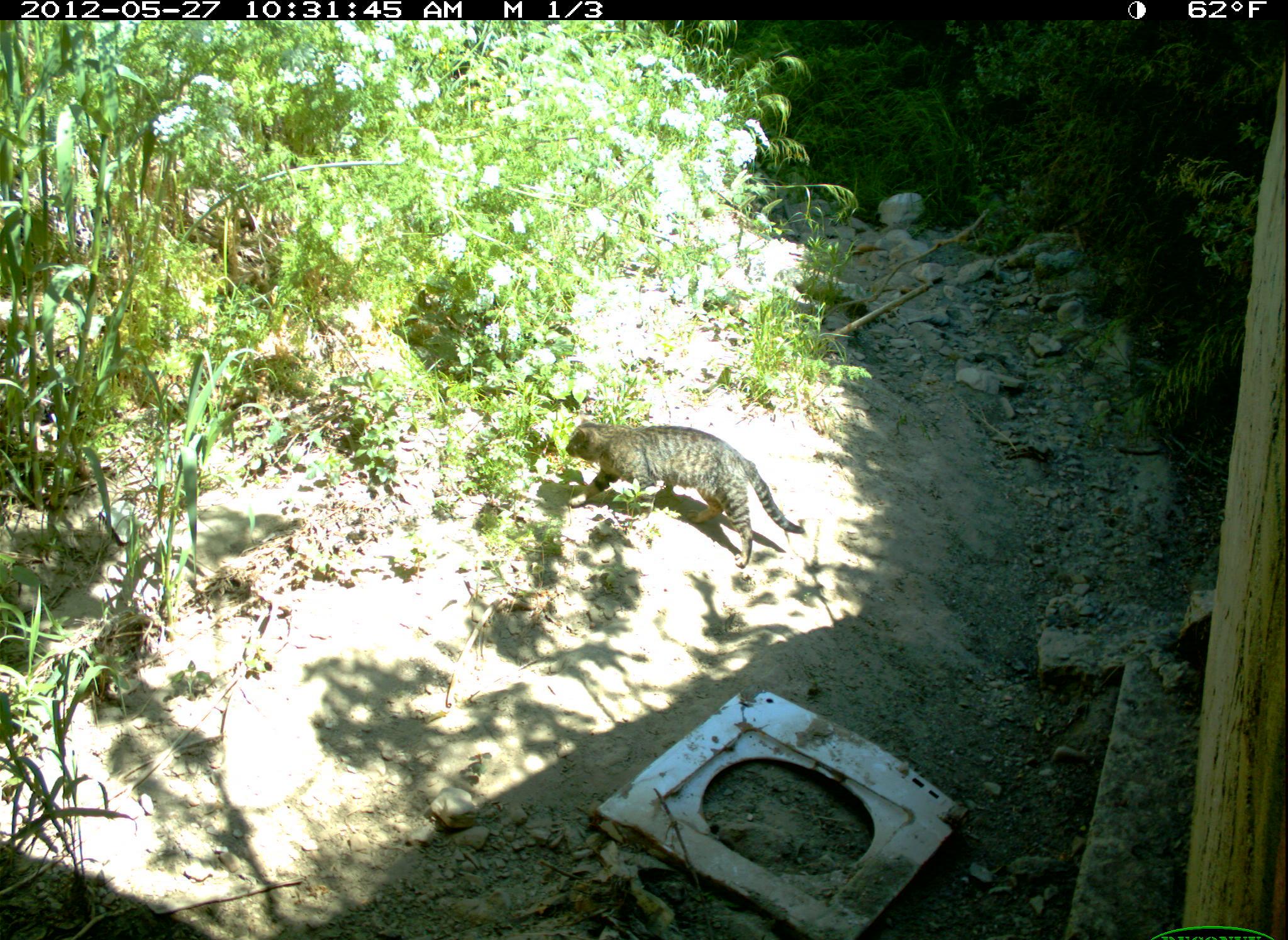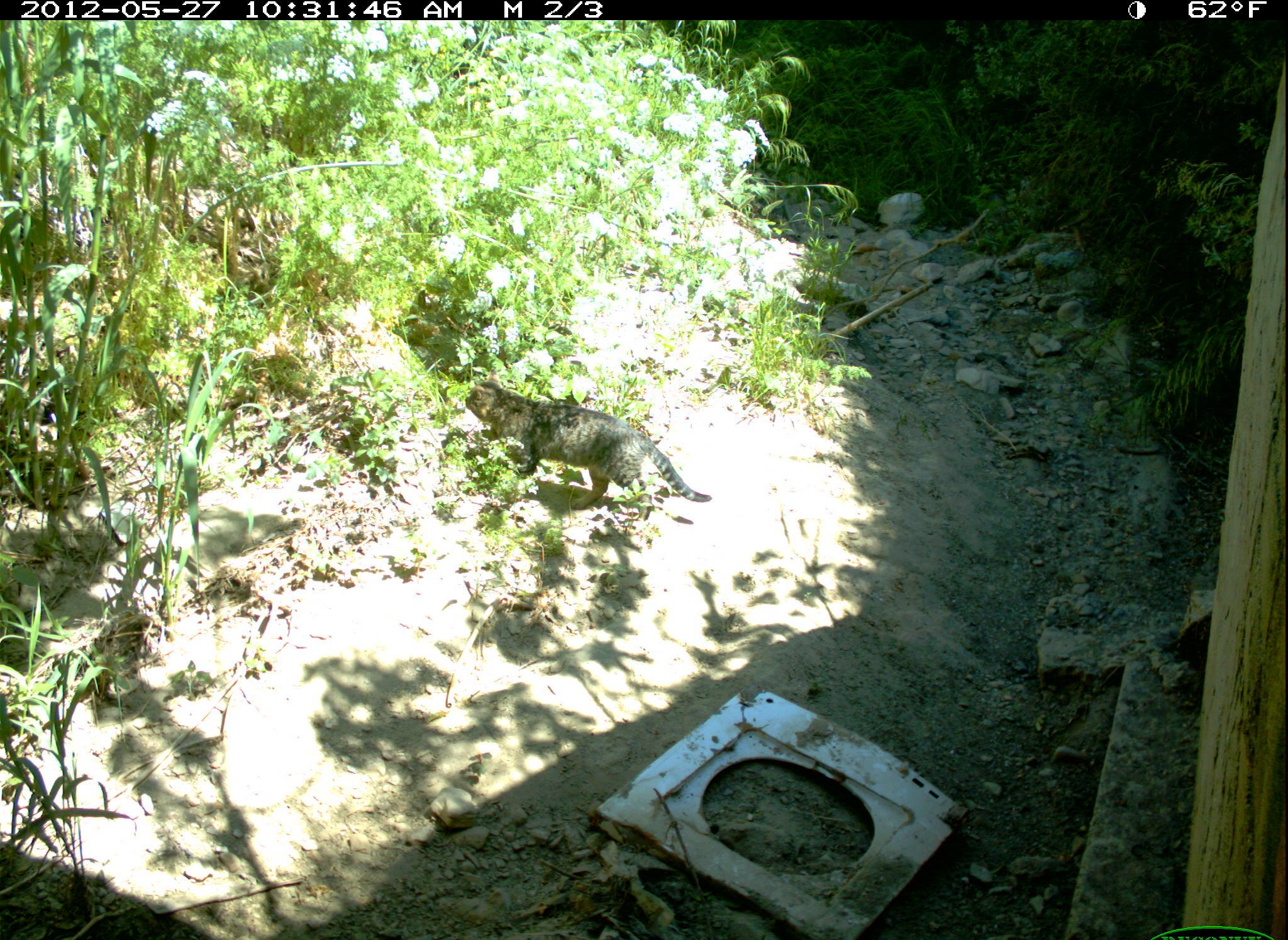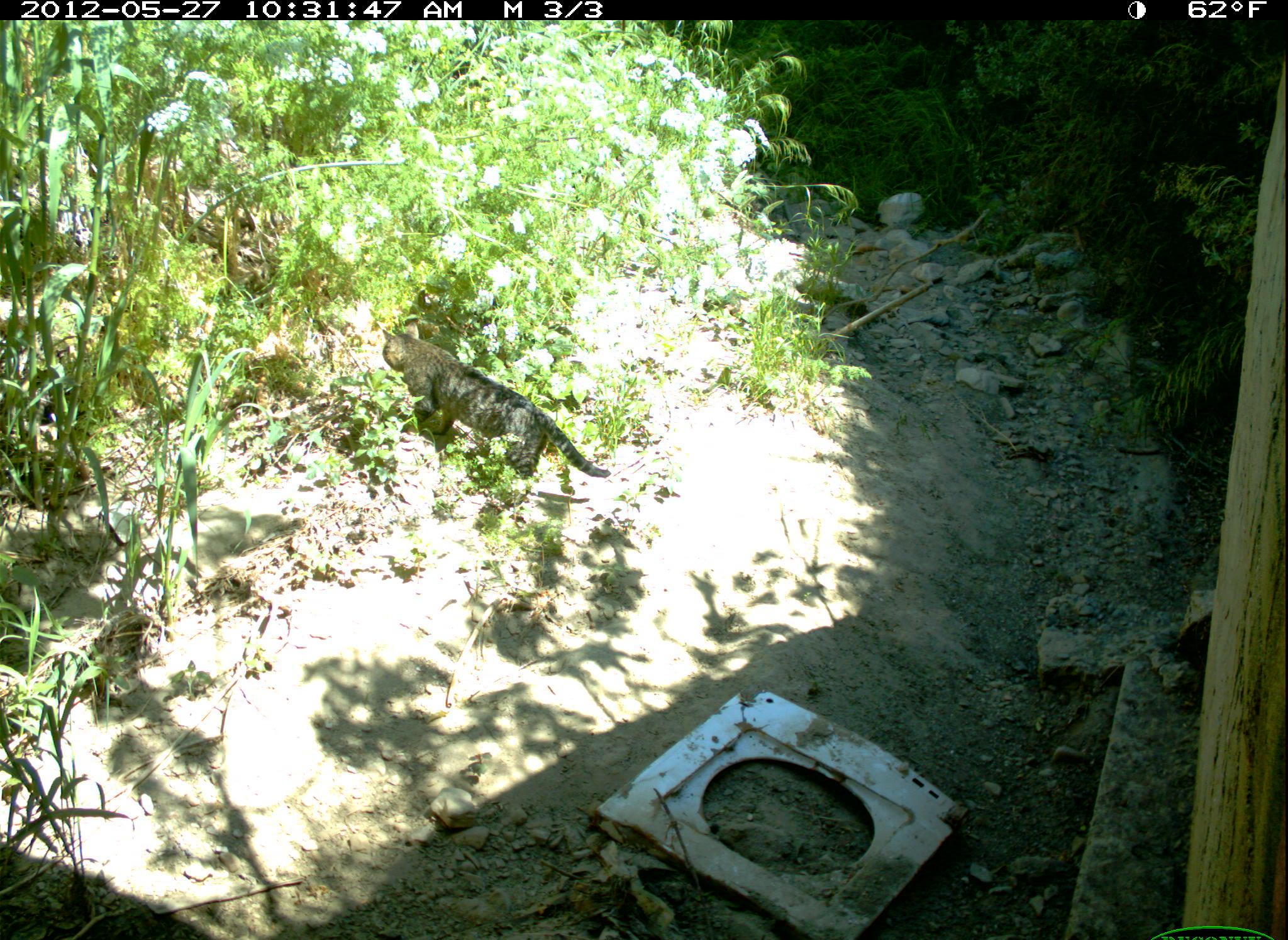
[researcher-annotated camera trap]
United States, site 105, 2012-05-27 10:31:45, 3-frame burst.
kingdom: Animalia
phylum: Chordata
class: Mammalia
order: Carnivora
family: Felidae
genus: Felis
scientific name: Felis catus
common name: cat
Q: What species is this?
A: Cat (Felis catus).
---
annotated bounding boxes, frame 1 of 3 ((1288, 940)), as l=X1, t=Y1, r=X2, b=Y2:
cat: l=557, t=406, r=811, b=577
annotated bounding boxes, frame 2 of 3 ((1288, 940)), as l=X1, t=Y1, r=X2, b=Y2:
cat: l=464, t=369, r=716, b=528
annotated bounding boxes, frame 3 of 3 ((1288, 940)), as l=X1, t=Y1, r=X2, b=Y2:
cat: l=377, t=319, r=613, b=498